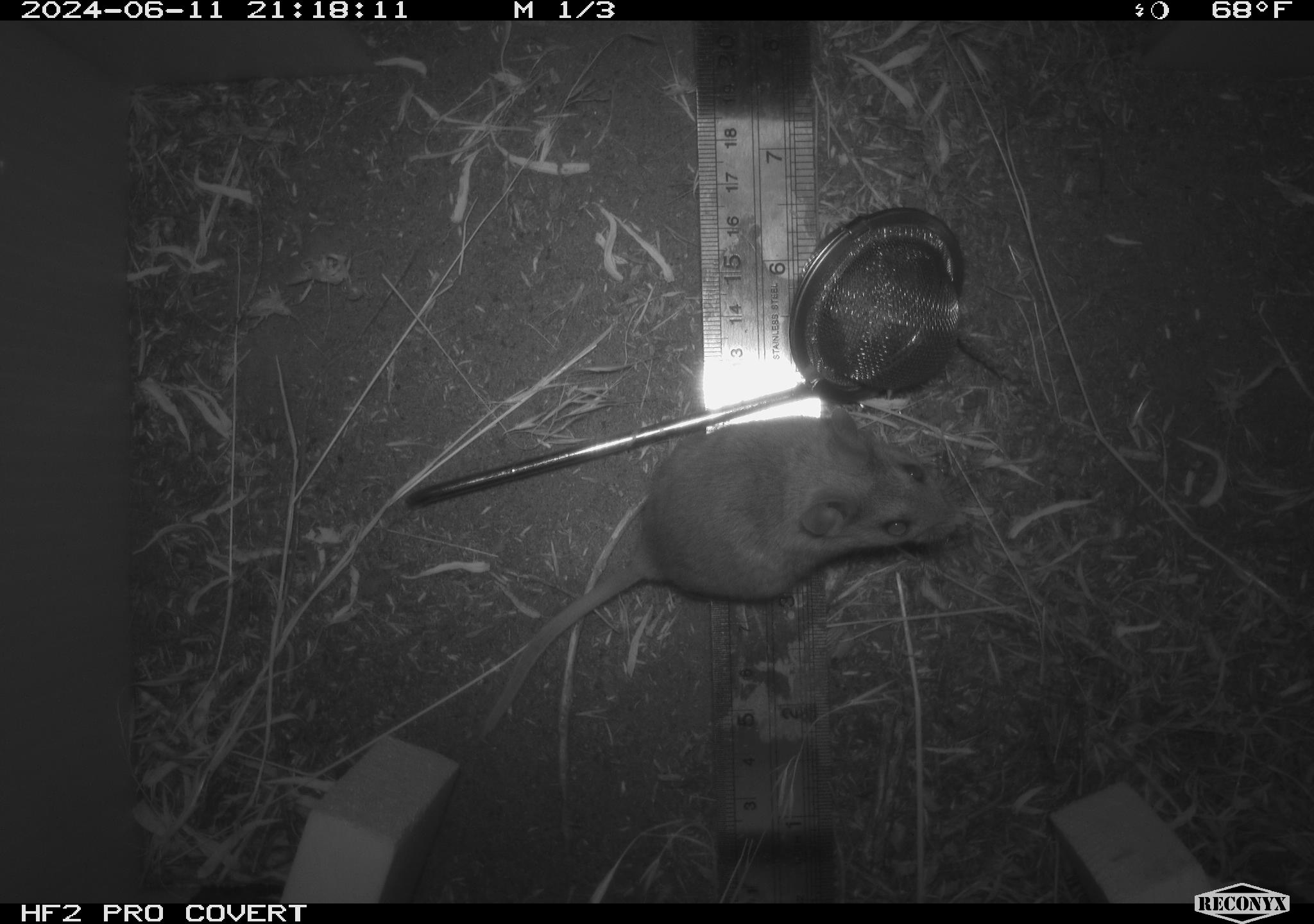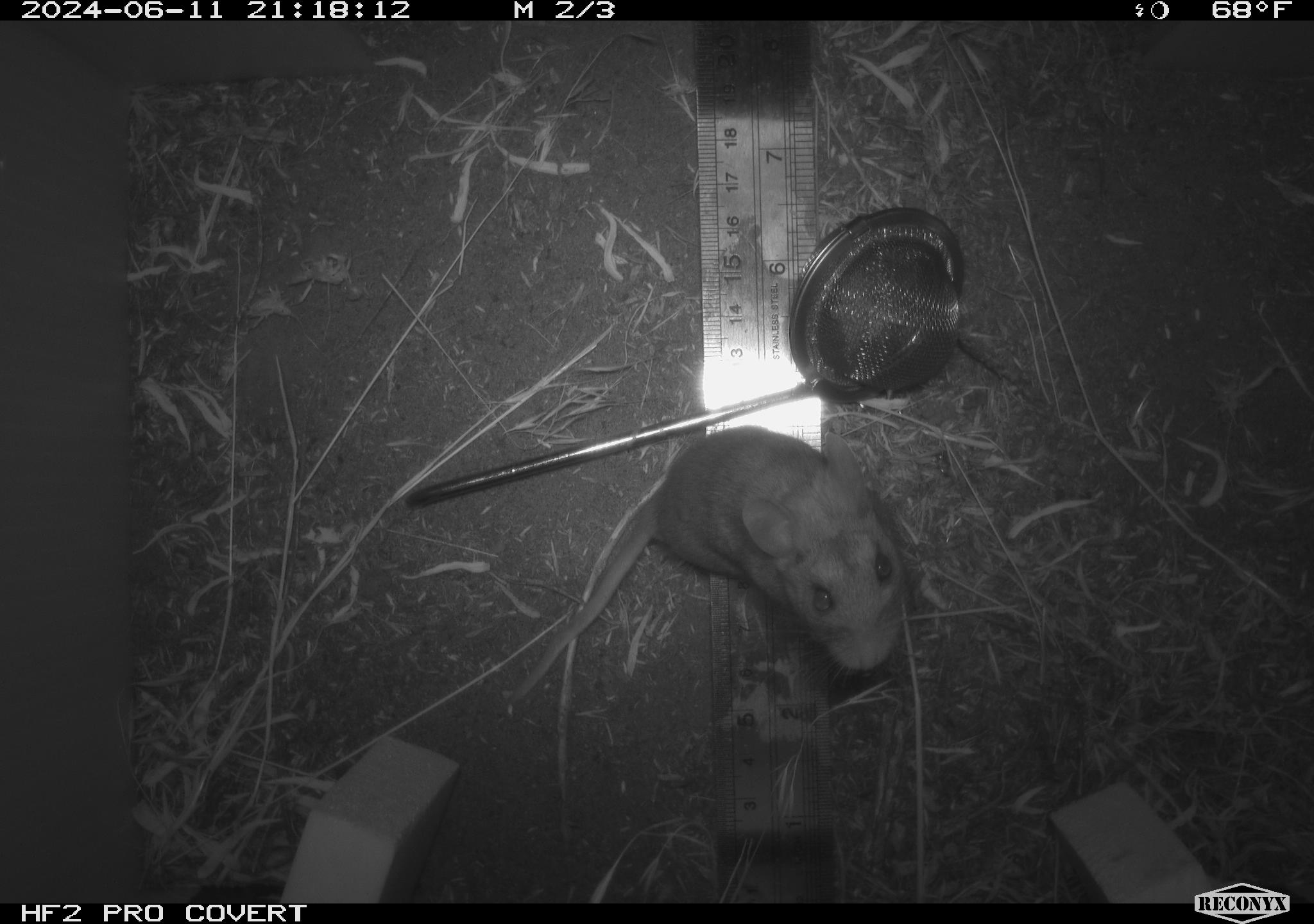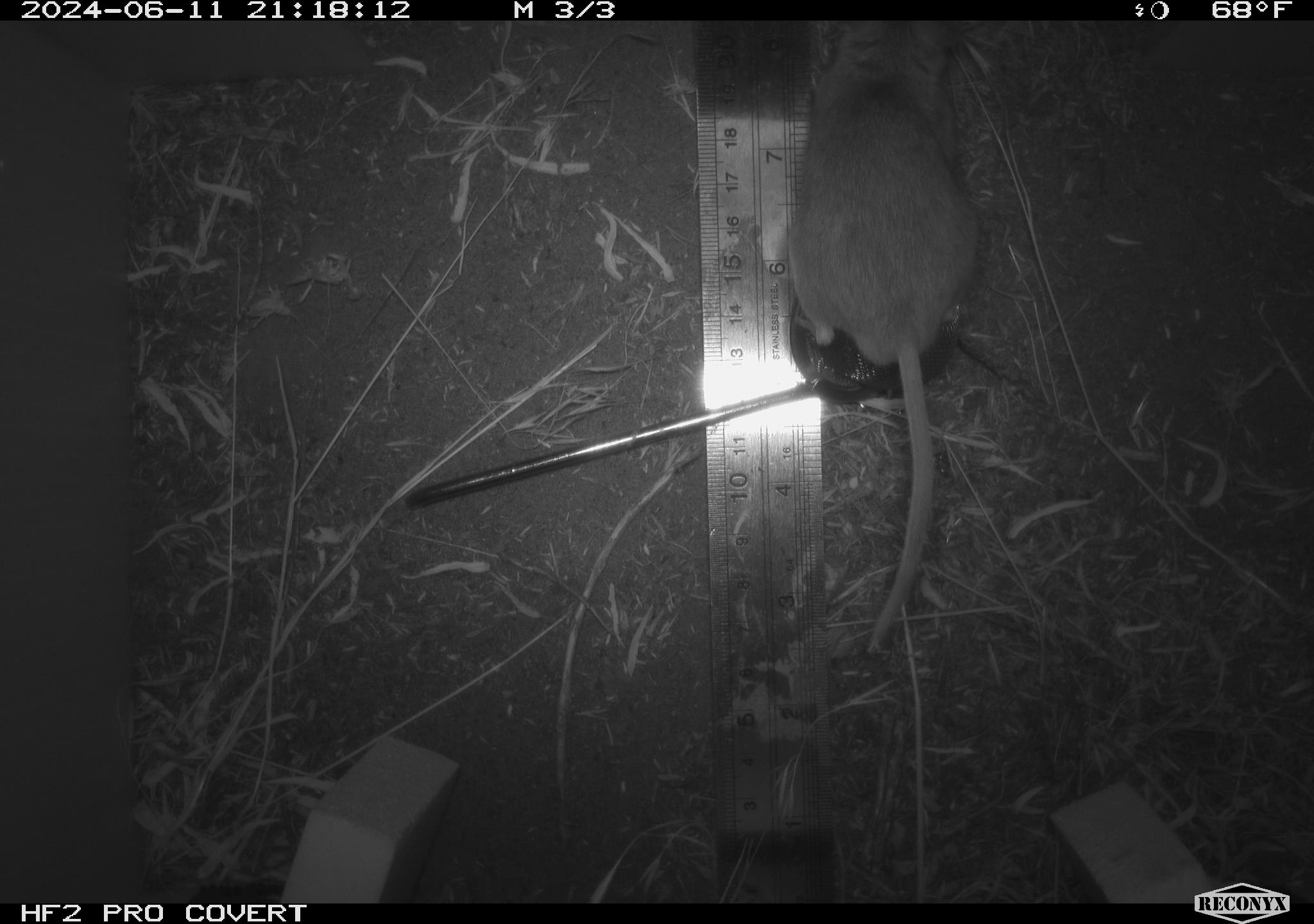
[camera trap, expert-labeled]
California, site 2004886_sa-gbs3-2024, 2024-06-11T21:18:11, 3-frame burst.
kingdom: Animalia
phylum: Chordata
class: Mammalia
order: Rodentia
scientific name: Rodentia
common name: mouse species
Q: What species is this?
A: Mouse species (Rodentia).